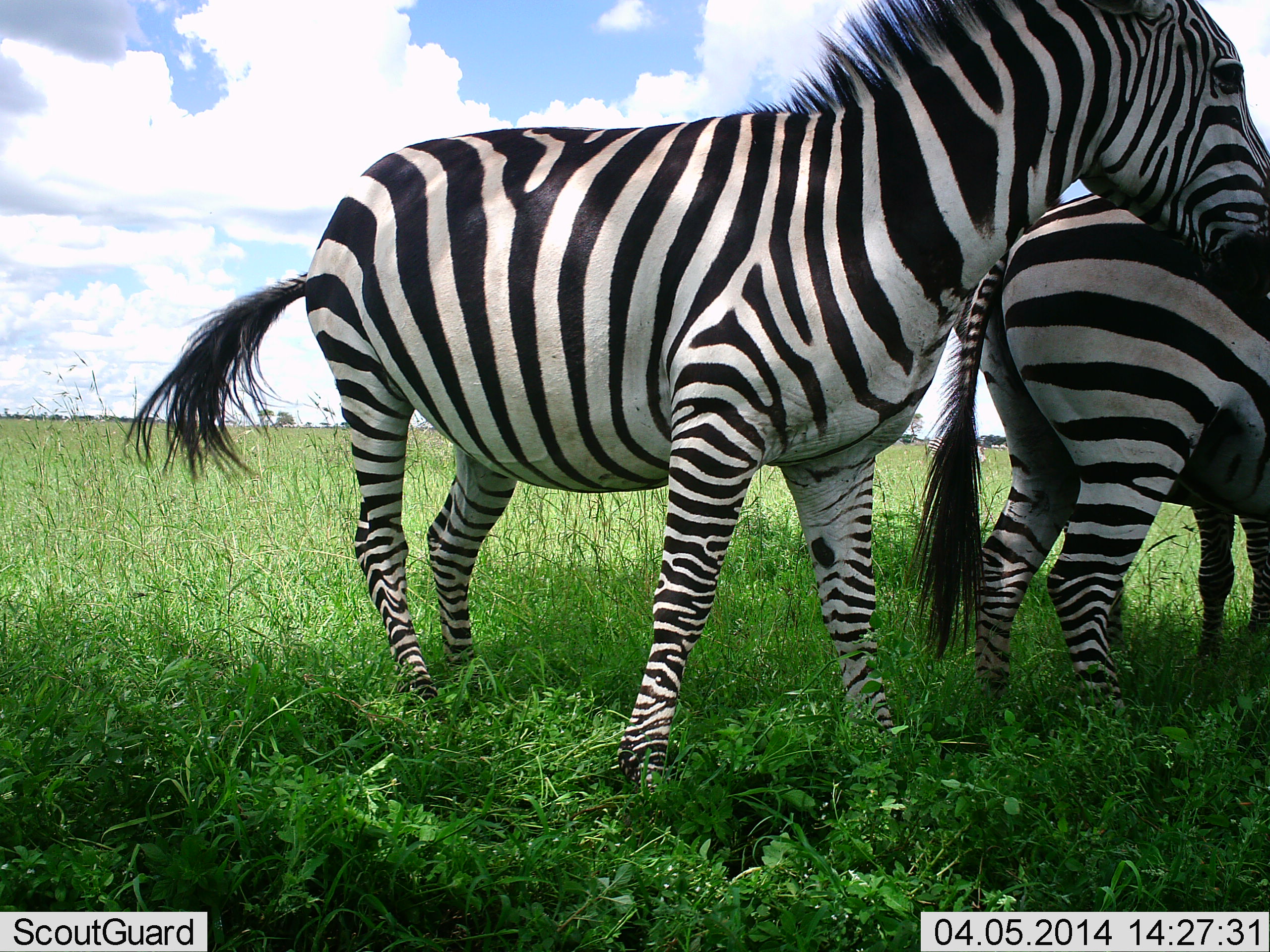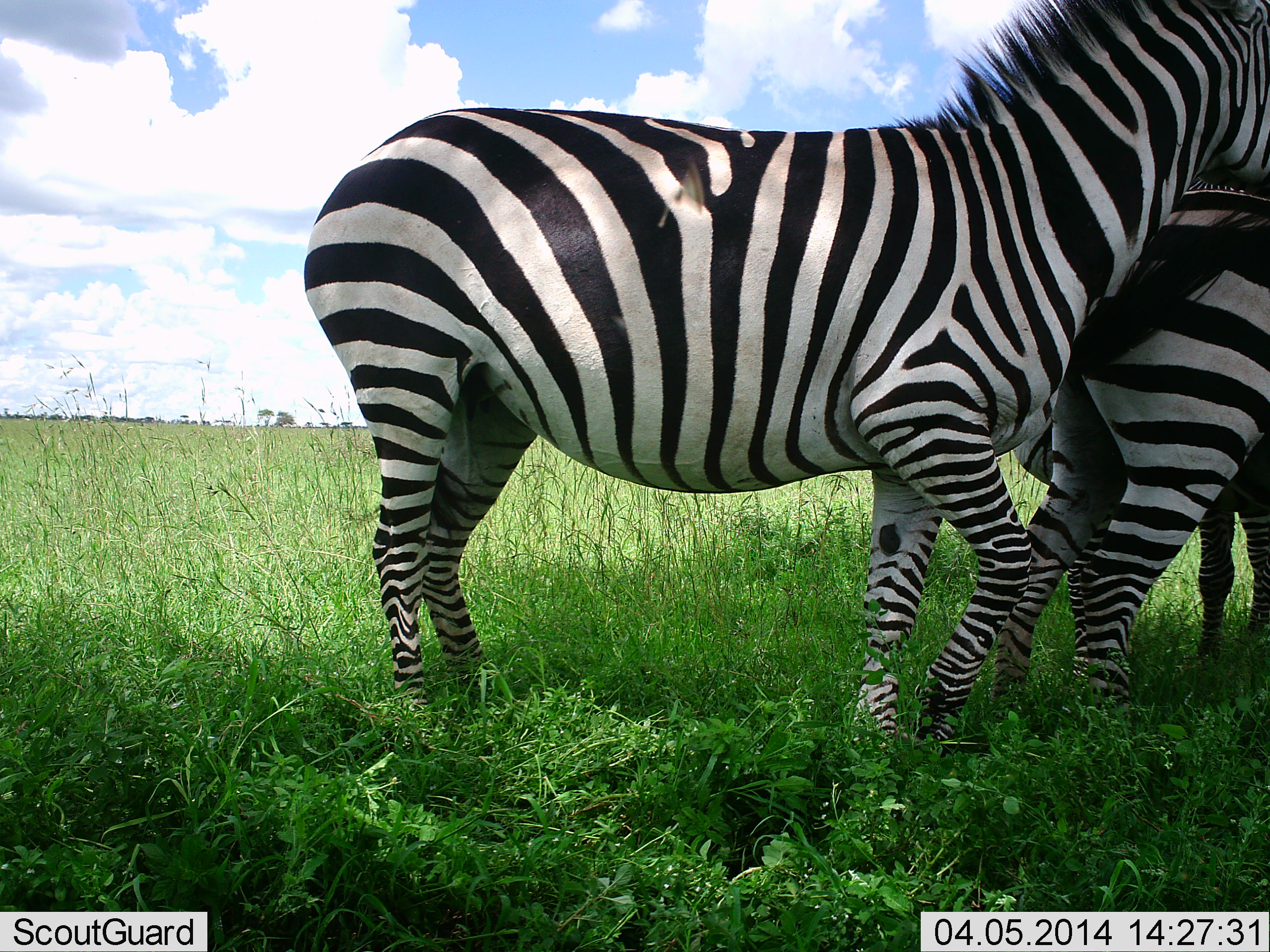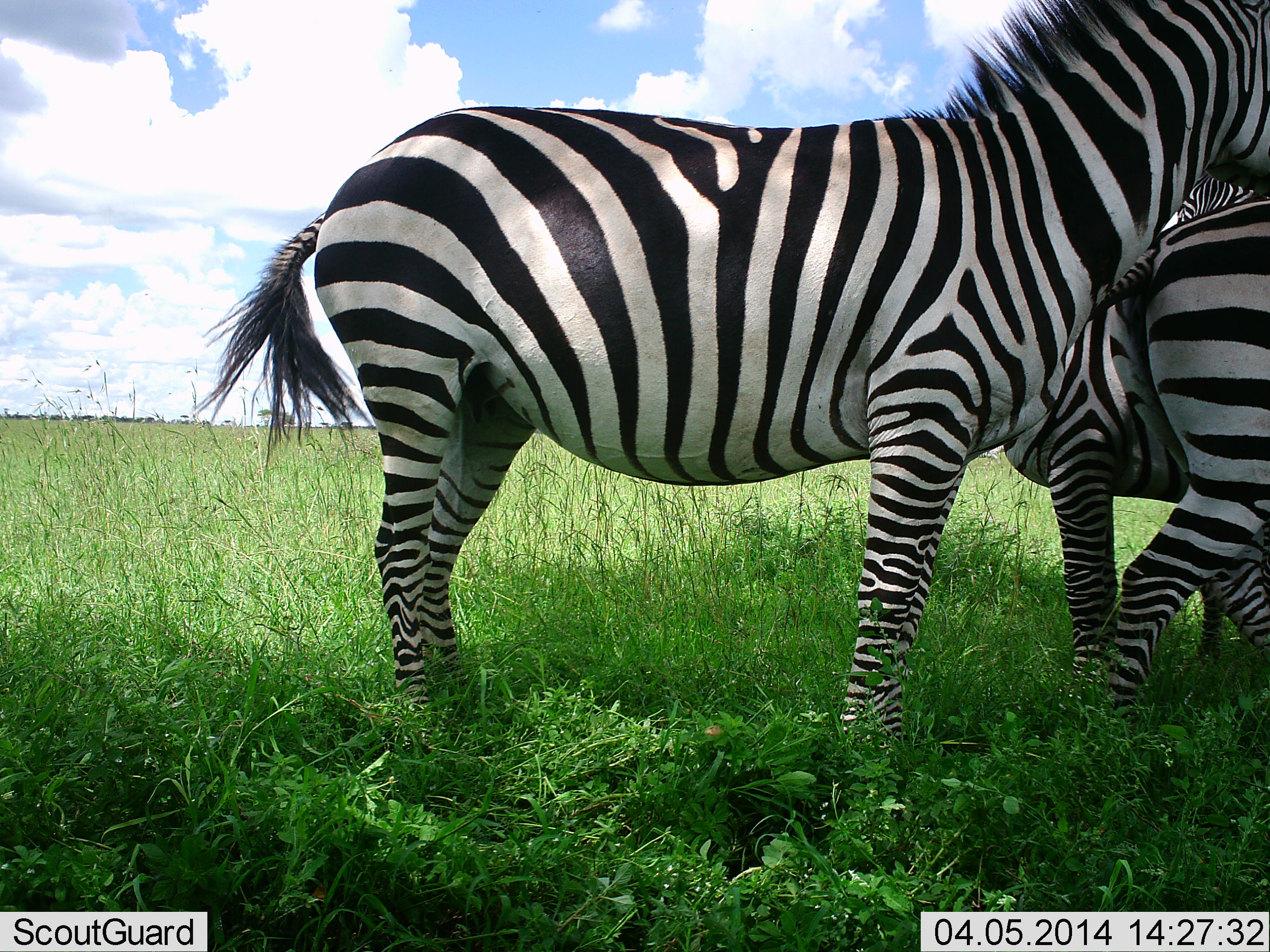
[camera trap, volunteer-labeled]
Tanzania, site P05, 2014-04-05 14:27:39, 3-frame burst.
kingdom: Animalia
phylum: Chordata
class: Mammalia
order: Perissodactyla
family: Equidae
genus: Equus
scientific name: Equus quagga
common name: plains zebra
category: zebra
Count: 3.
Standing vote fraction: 90%.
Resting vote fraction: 0%.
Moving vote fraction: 10%.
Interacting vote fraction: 20%.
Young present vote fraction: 0%.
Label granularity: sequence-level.